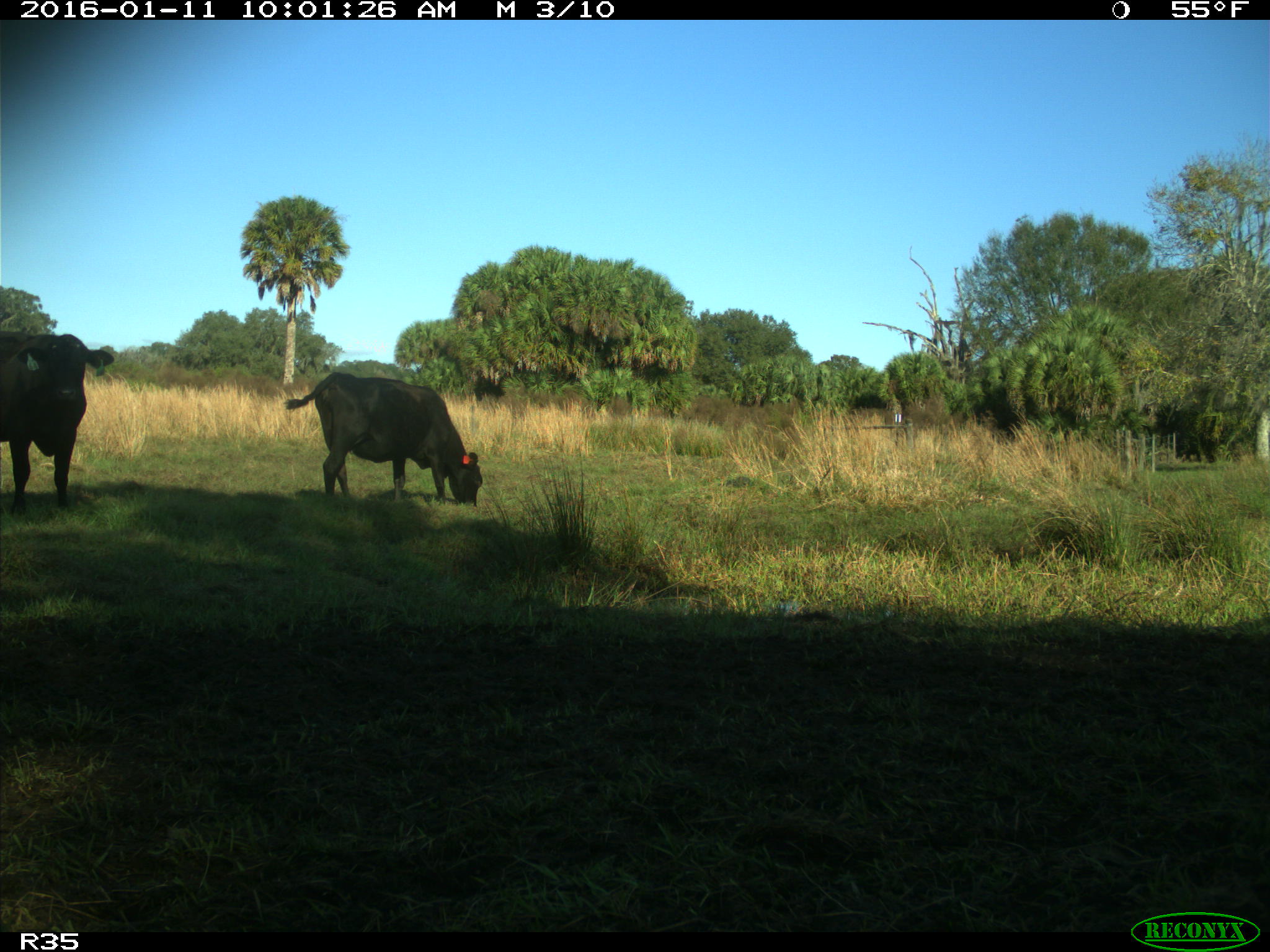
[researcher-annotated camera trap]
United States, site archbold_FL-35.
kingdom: Animalia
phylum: Chordata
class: Mammalia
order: Artiodactyla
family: Bovidae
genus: Bos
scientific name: Bos taurus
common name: domestic cow